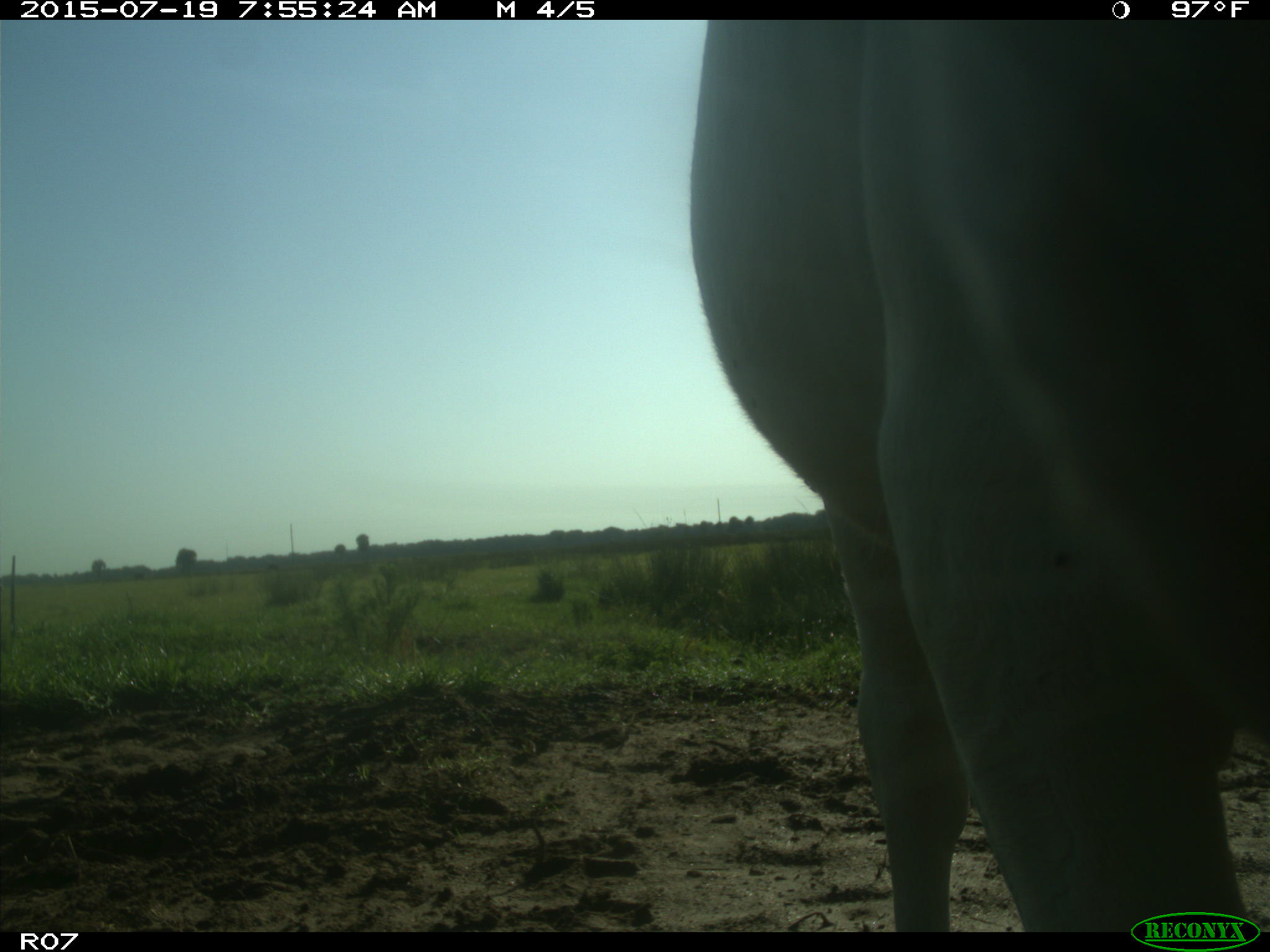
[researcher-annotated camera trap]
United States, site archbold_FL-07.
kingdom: Animalia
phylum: Chordata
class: Mammalia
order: Artiodactyla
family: Bovidae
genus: Bos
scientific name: Bos taurus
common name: domestic cow